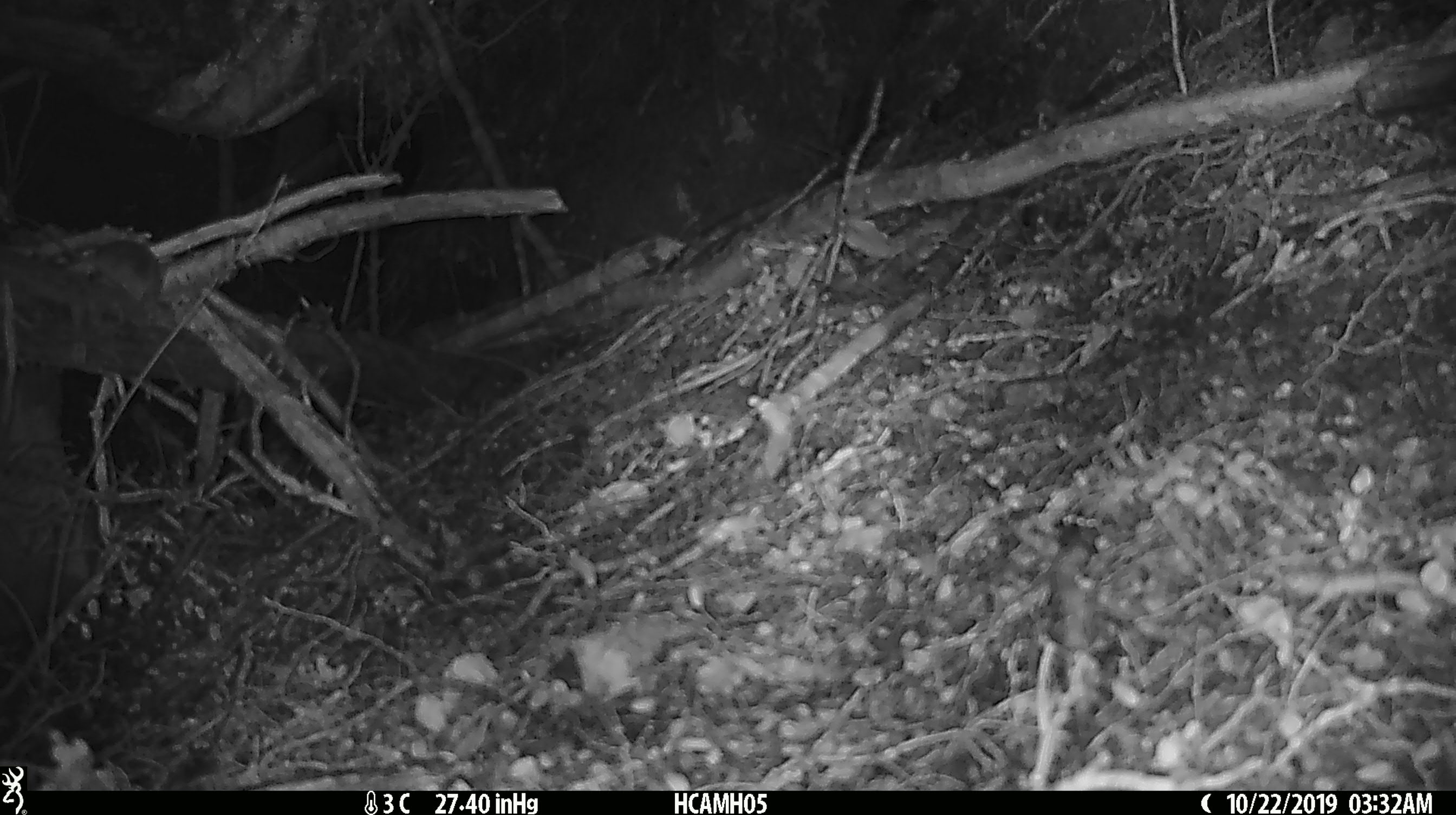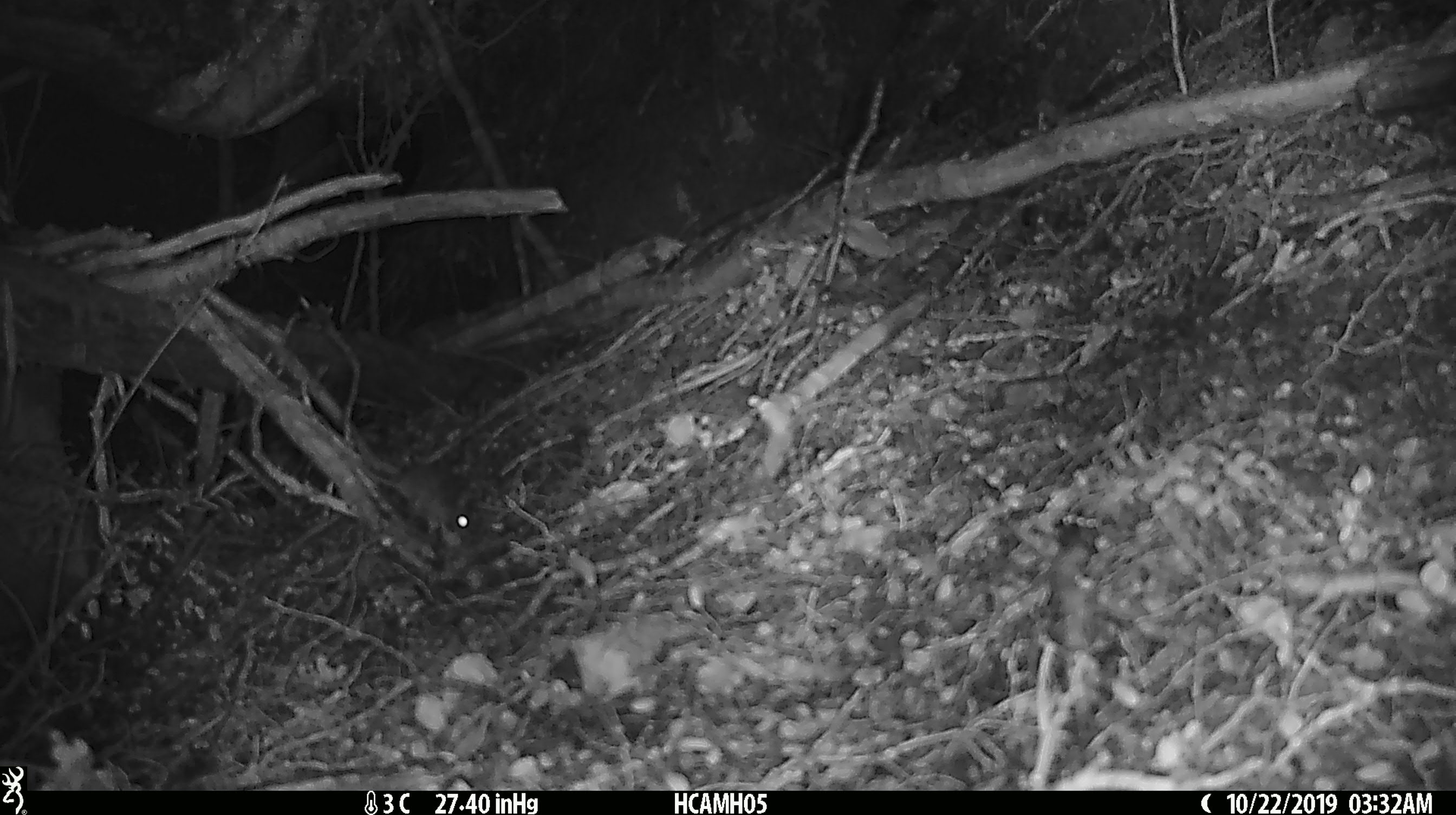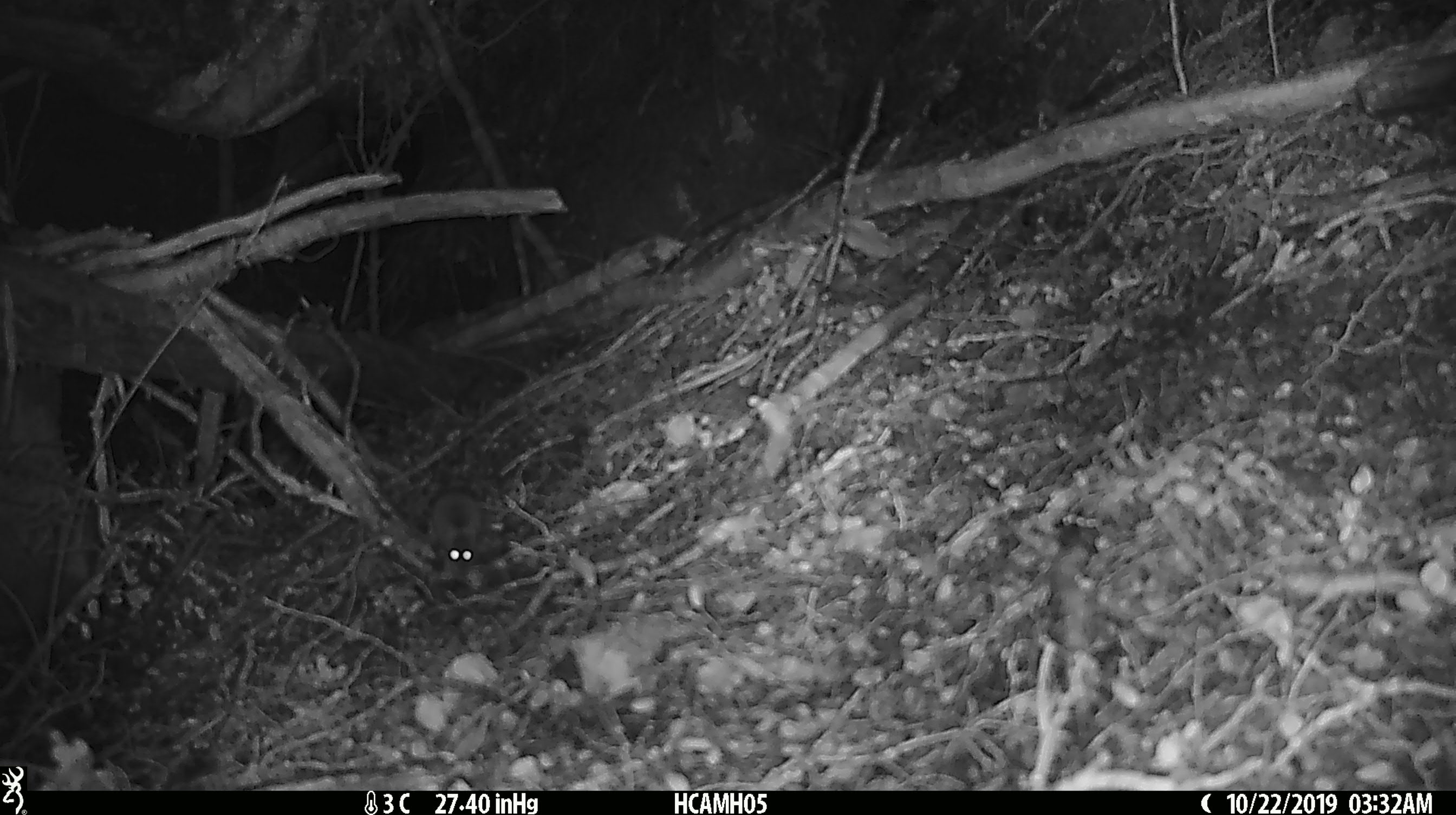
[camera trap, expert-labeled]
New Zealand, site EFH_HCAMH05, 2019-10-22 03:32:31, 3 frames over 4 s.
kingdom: Animalia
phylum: Chordata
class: Mammalia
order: Rodentia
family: Muridae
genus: Mus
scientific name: Mus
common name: mouse